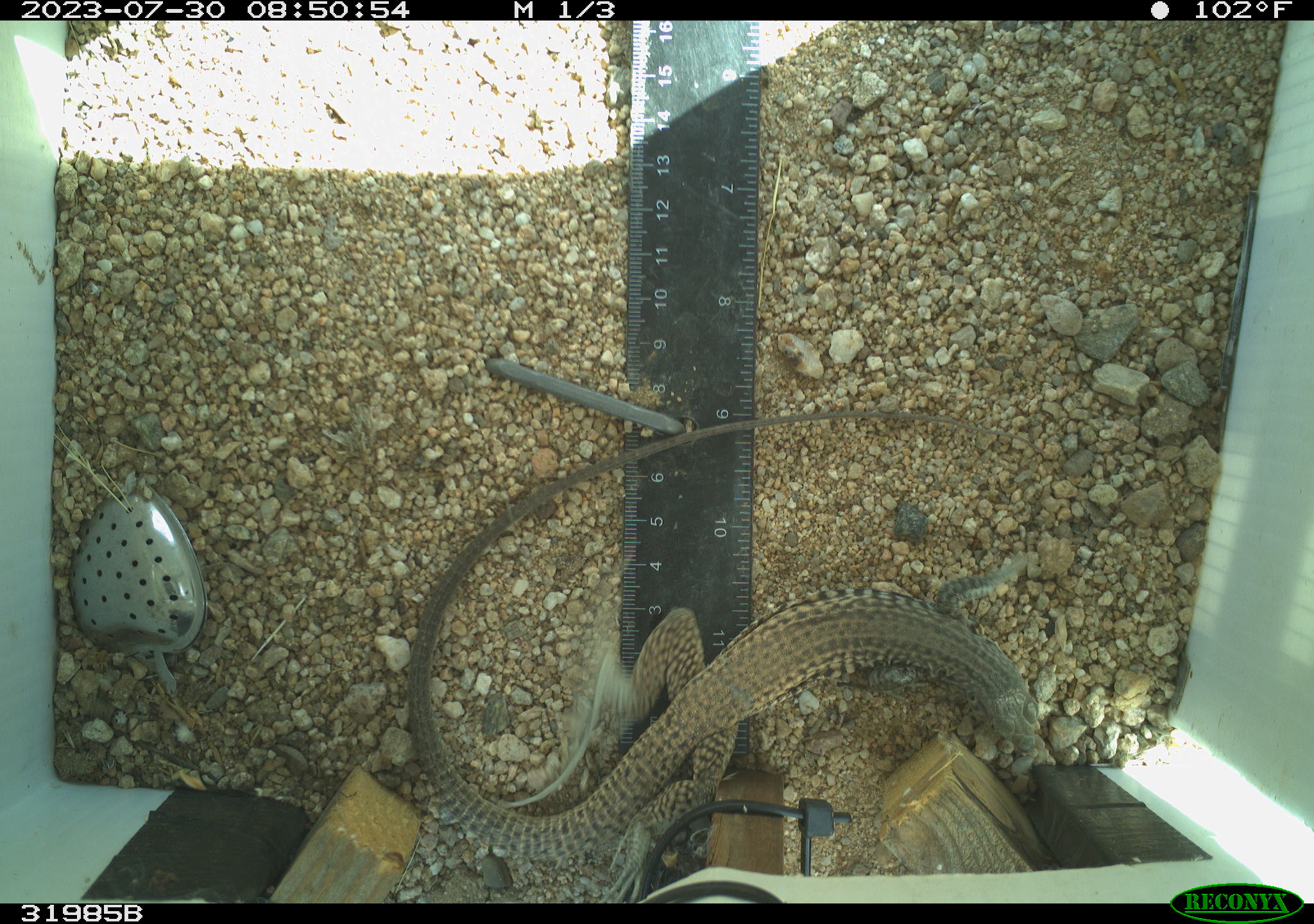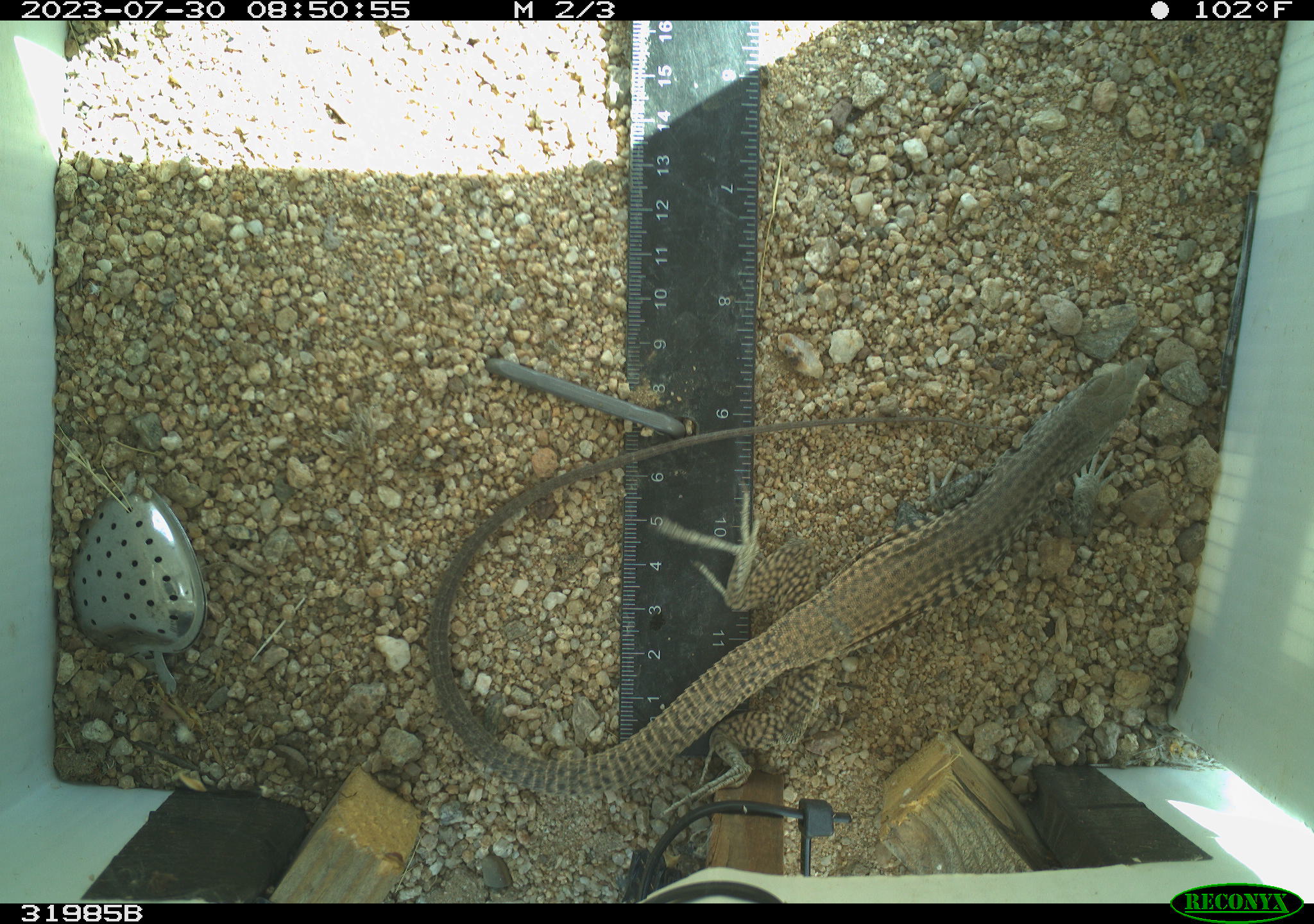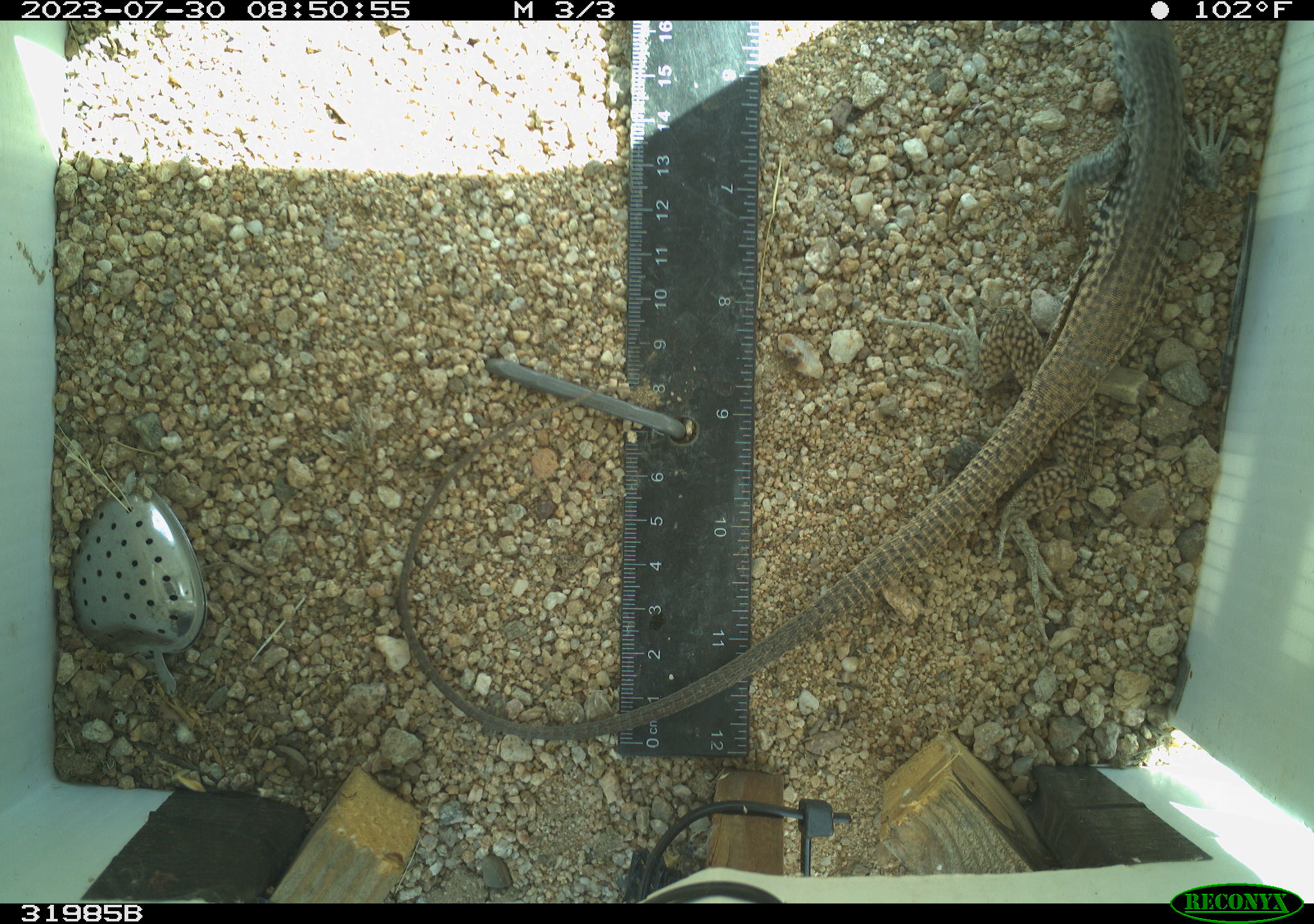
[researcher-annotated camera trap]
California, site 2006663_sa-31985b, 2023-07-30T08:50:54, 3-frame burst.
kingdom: Animalia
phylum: Chordata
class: Reptilia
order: Squamata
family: Teiidae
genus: Aspidoscelis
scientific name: Aspidoscelis tigris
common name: western whiptail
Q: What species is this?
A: Western whiptail (Aspidoscelis tigris).